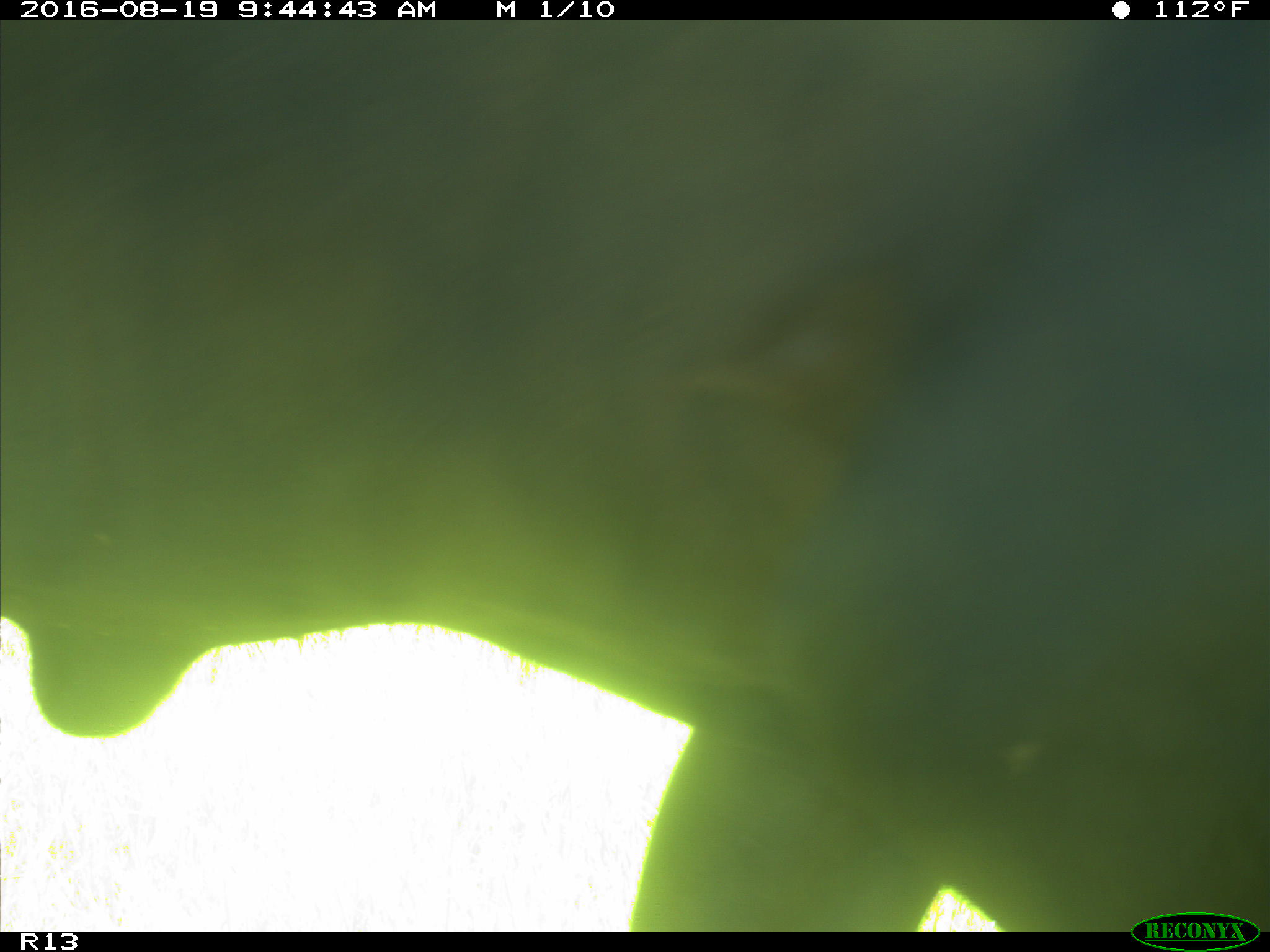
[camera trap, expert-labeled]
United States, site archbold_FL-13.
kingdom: Animalia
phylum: Chordata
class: Mammalia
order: Artiodactyla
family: Bovidae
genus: Bos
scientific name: Bos taurus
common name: domestic cow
Bos taurus (domestic cow).